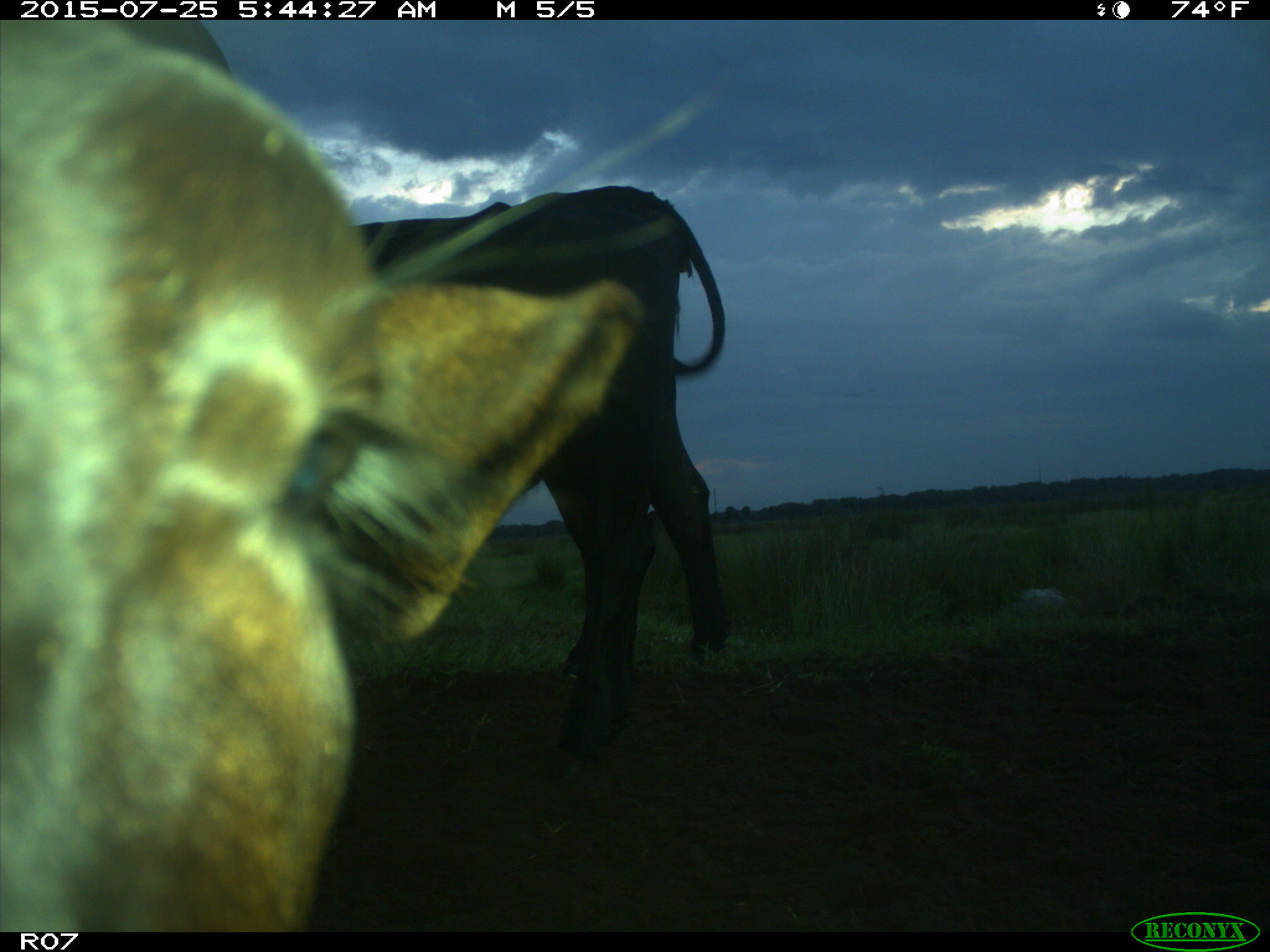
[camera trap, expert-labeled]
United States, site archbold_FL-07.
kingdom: Animalia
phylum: Chordata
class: Mammalia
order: Artiodactyla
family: Bovidae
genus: Bos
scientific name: Bos taurus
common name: domestic cow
Bos taurus (domestic cow).